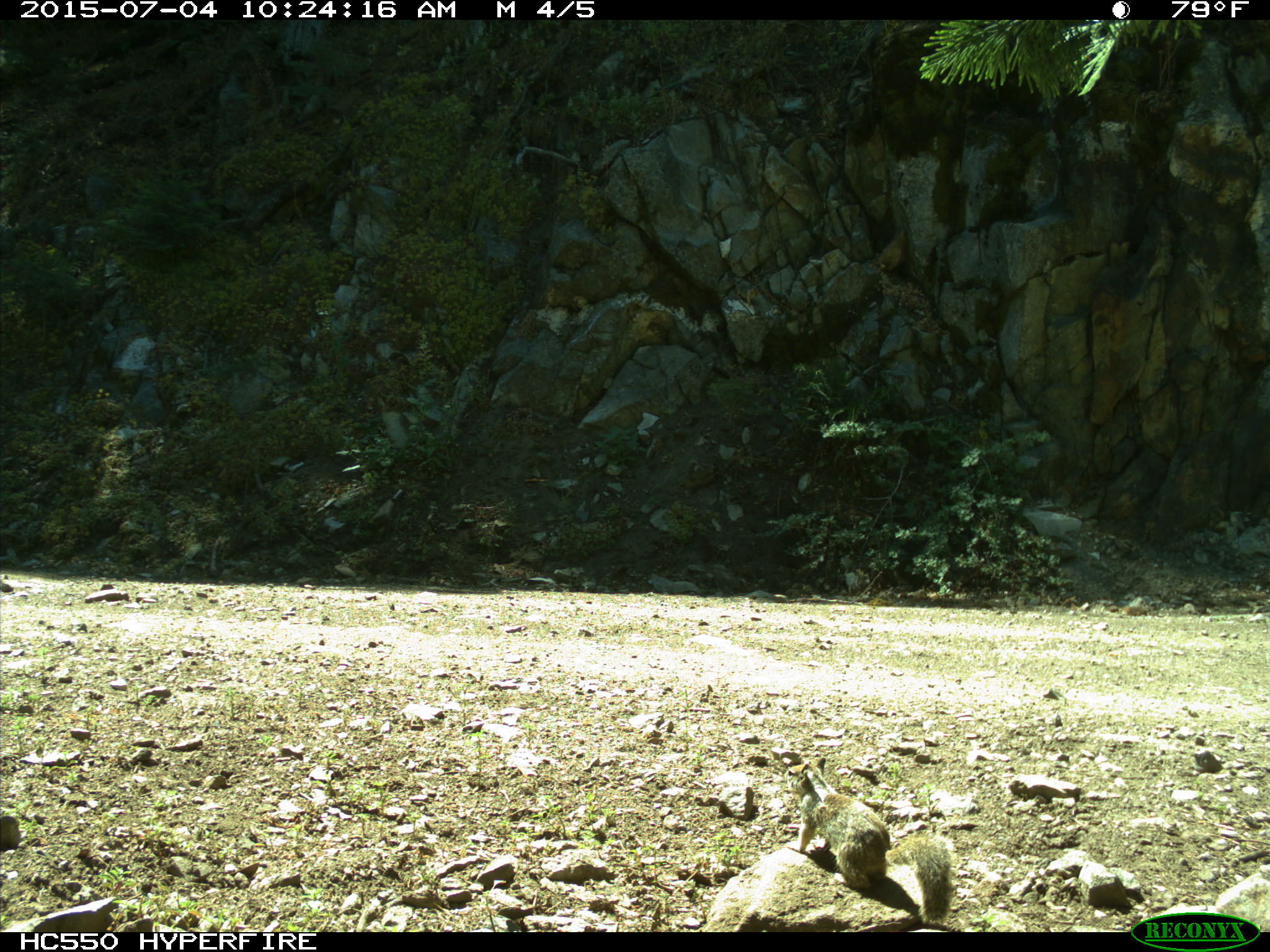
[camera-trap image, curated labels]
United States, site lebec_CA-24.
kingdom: Animalia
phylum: Chordata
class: Mammalia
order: Rodentia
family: Sciuridae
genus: Otospermophilus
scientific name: Otospermophilus beecheyi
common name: california ground squirrel